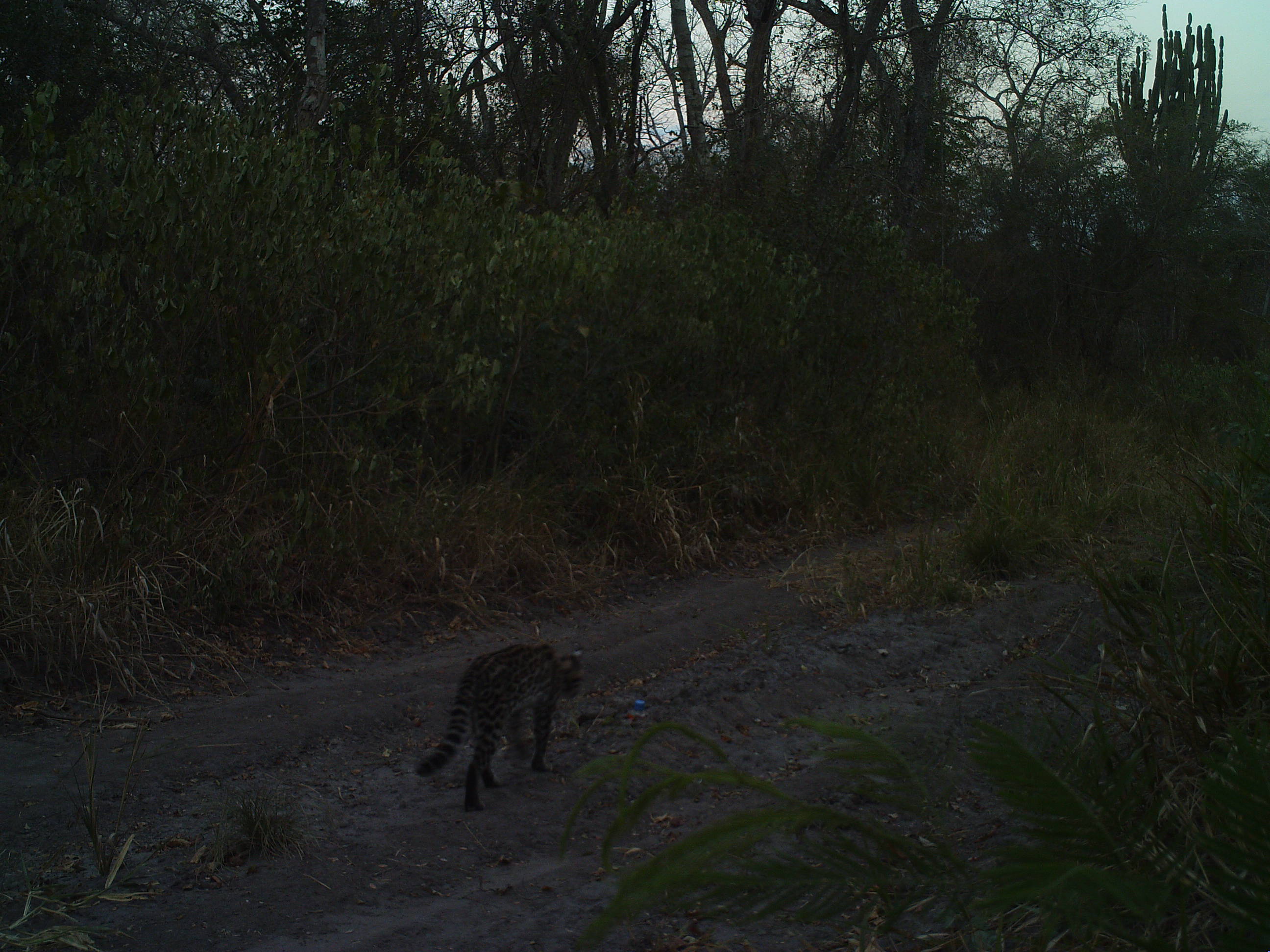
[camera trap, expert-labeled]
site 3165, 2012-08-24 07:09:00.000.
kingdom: Animalia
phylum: Chordata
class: Mammalia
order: Carnivora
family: Felidae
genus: Leopardus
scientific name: Leopardus pardalis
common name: ocelot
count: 1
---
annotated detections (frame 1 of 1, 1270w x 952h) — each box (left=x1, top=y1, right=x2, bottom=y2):
leopardus pardalis: (left=414, top=642, right=585, bottom=812)